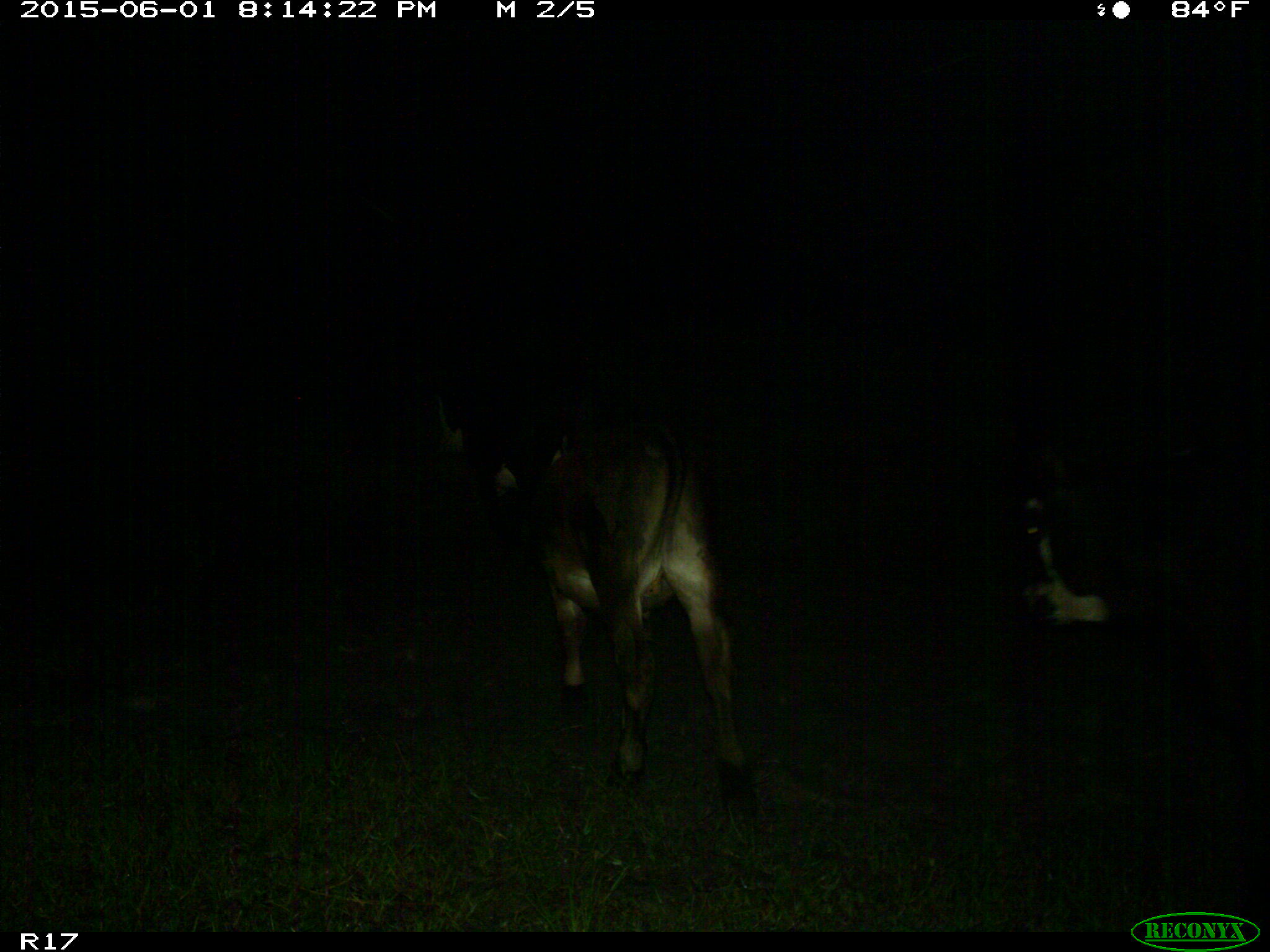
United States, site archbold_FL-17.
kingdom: Animalia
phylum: Chordata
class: Mammalia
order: Artiodactyla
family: Bovidae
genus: Bos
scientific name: Bos taurus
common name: domestic cow